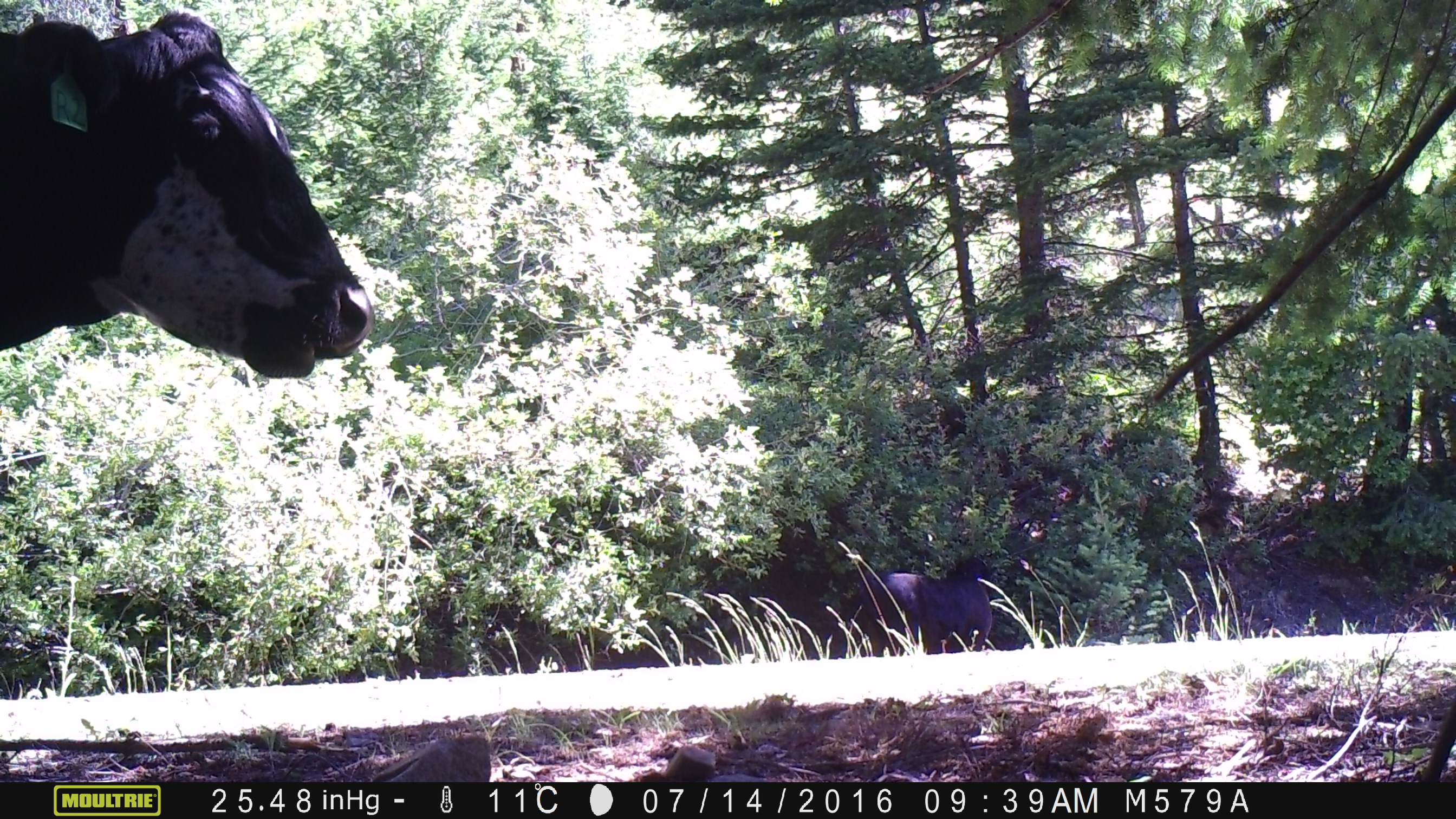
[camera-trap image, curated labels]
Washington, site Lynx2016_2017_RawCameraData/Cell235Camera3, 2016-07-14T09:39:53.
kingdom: Animalia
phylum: Chordata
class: Mammalia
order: Artiodactyla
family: Bovidae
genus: Bos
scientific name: Bos taurus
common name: domestic cattle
Domestic cattle (Bos taurus). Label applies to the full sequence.